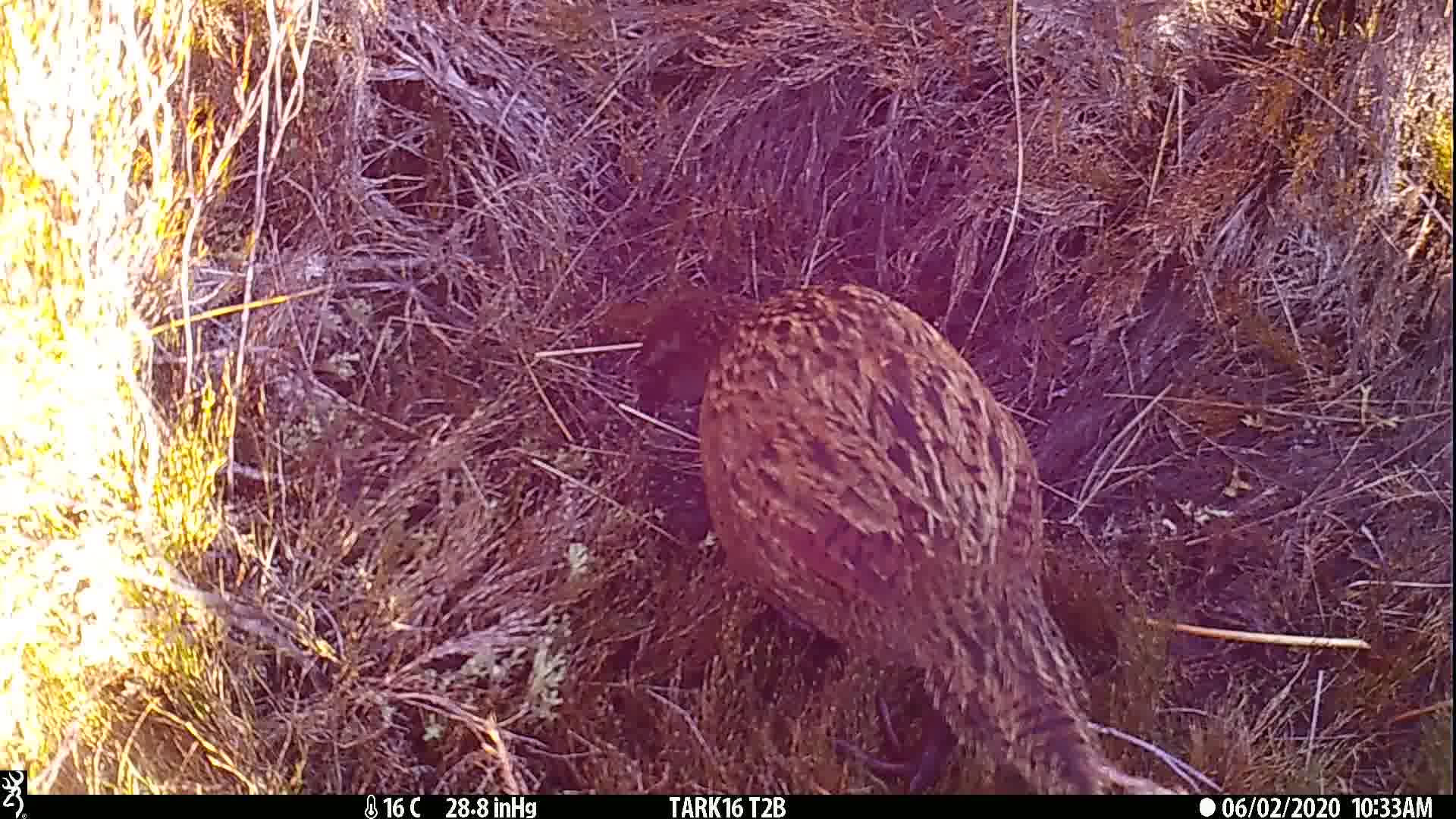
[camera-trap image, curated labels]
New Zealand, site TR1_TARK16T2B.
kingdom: Animalia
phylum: Chordata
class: Aves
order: Gruiformes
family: Rallidae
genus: Gallirallus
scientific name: Gallirallus australis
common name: weka